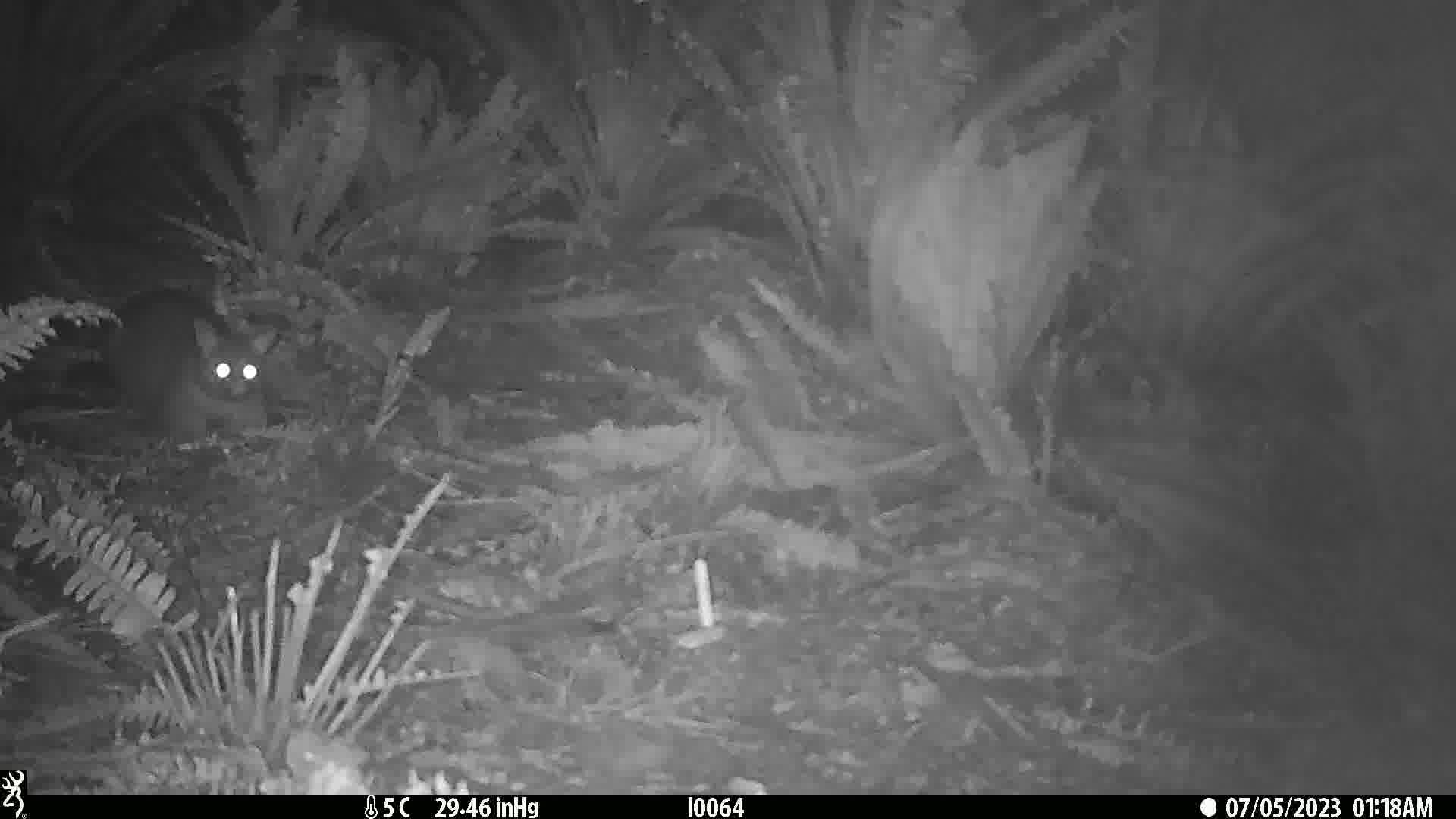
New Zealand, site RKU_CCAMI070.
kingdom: Animalia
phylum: Chordata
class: Mammalia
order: Diprotodontia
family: Phalangeridae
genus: Trichosurus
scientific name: Trichosurus vulpecula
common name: common brushtail possum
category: possum